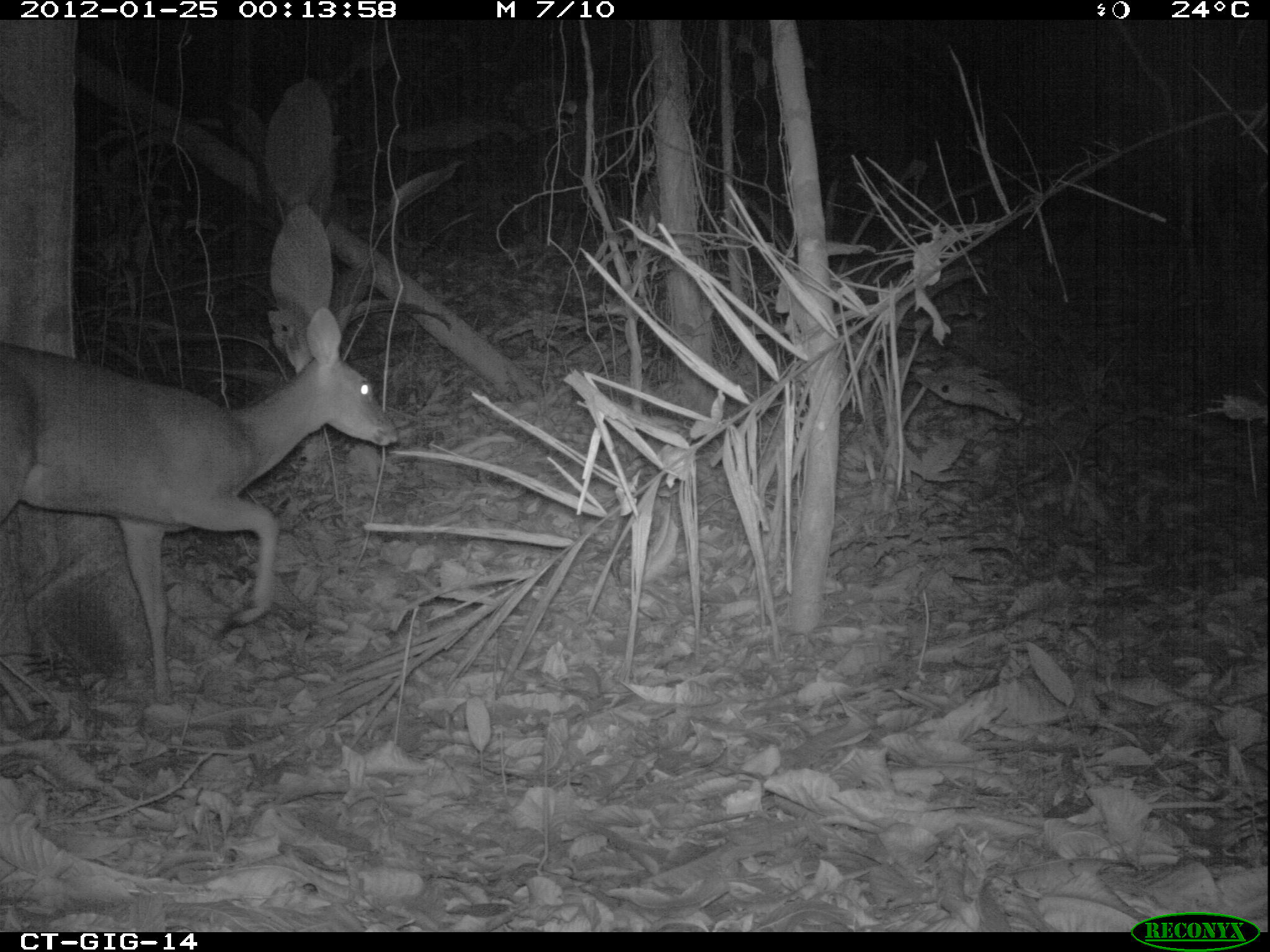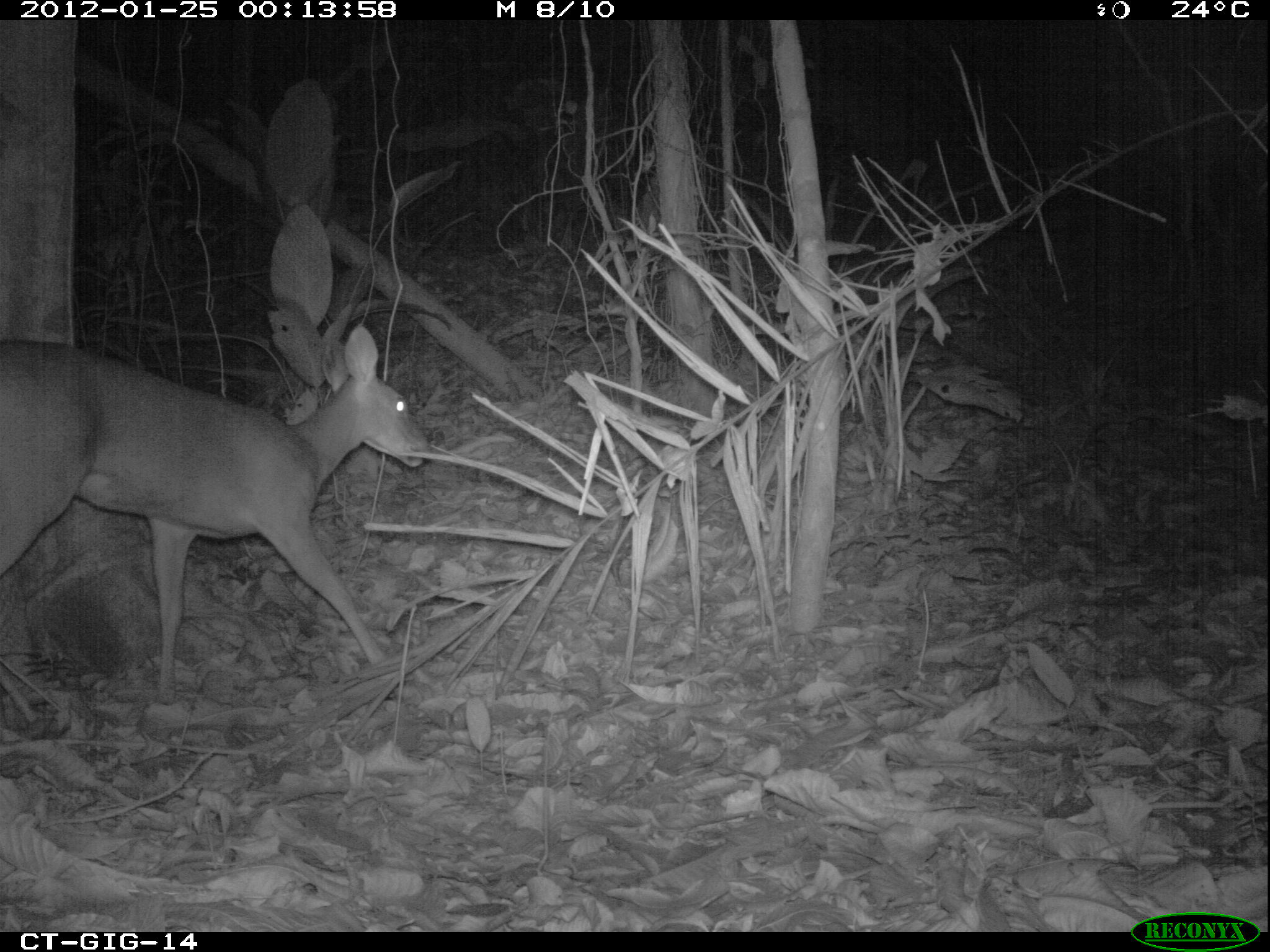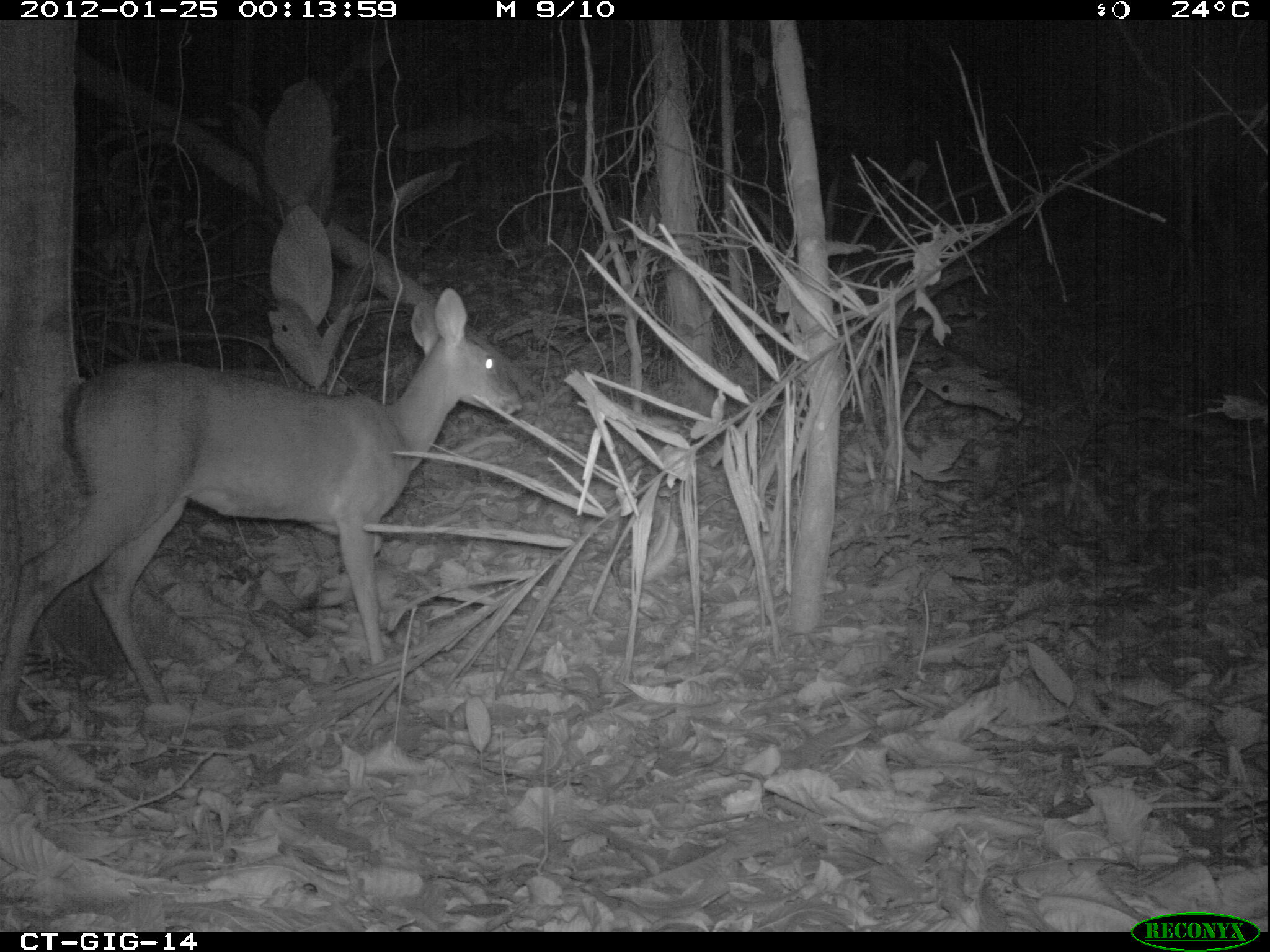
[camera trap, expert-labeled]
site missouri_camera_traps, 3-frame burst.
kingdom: Animalia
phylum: Chordata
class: Mammalia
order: Artiodactyla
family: Cervidae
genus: Odocoileus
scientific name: Odocoileus virginianus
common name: white-tailed deer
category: white tailed deer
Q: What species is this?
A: White tailed deer (white-tailed deer) (Odocoileus virginianus).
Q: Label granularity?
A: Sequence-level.